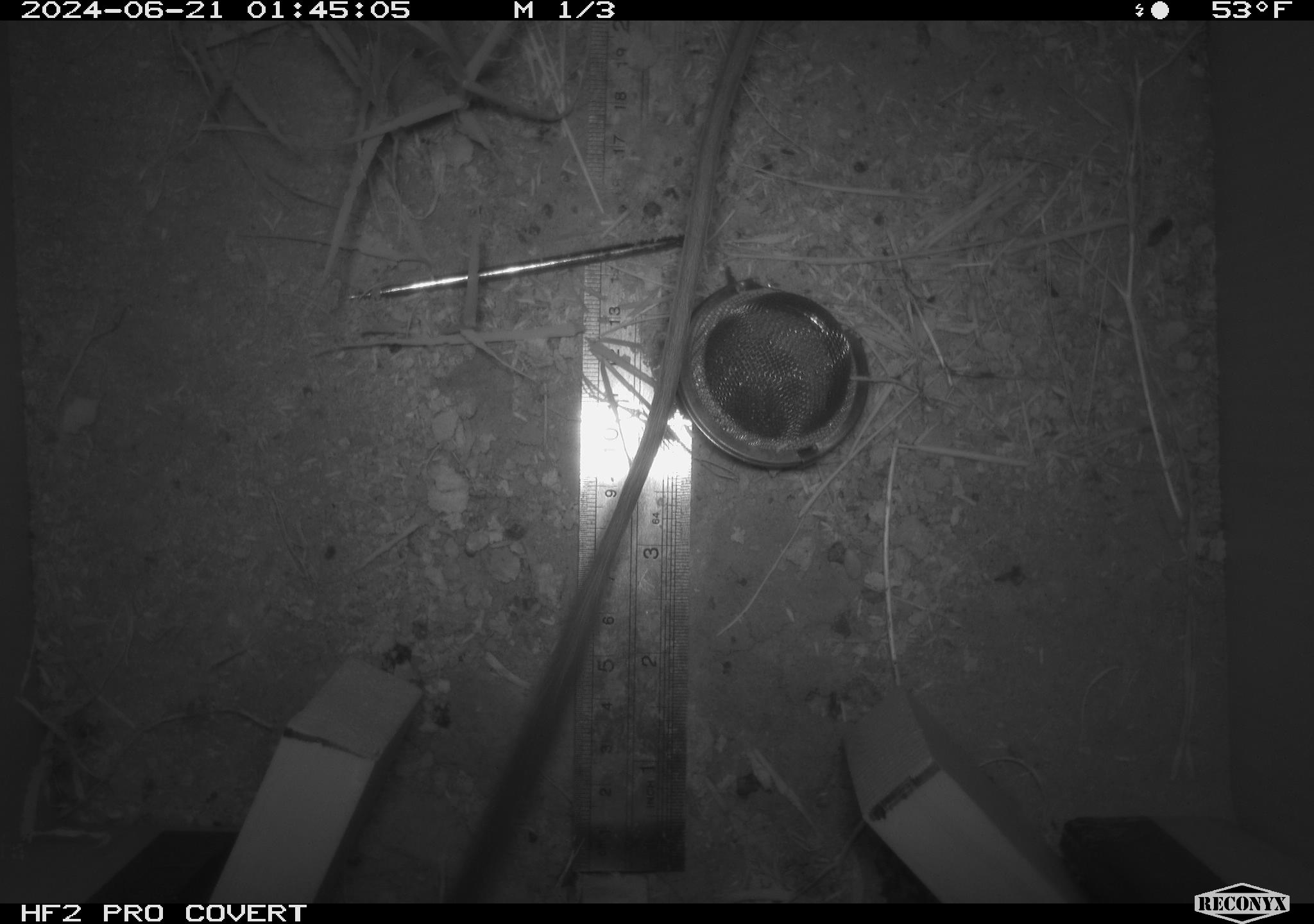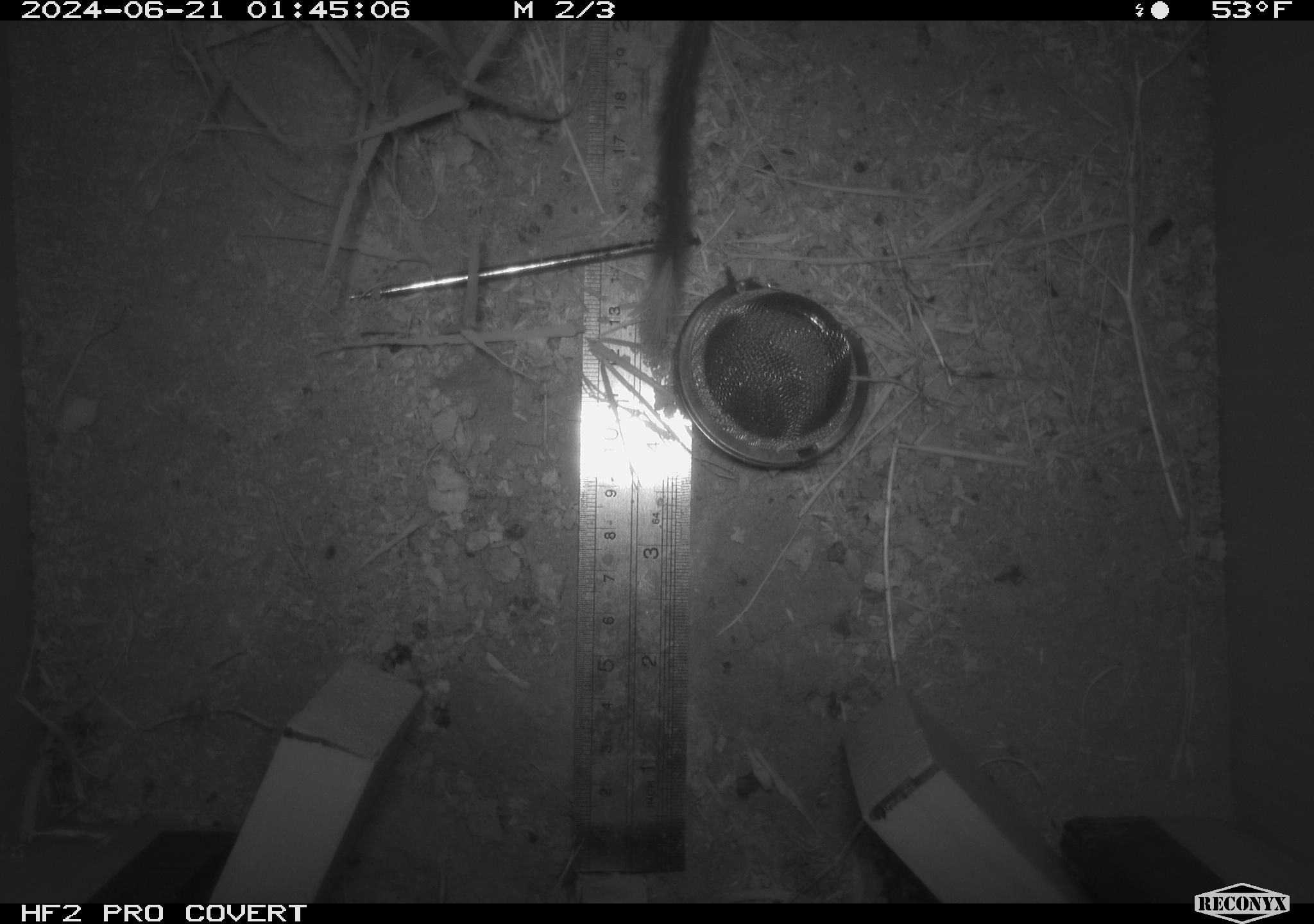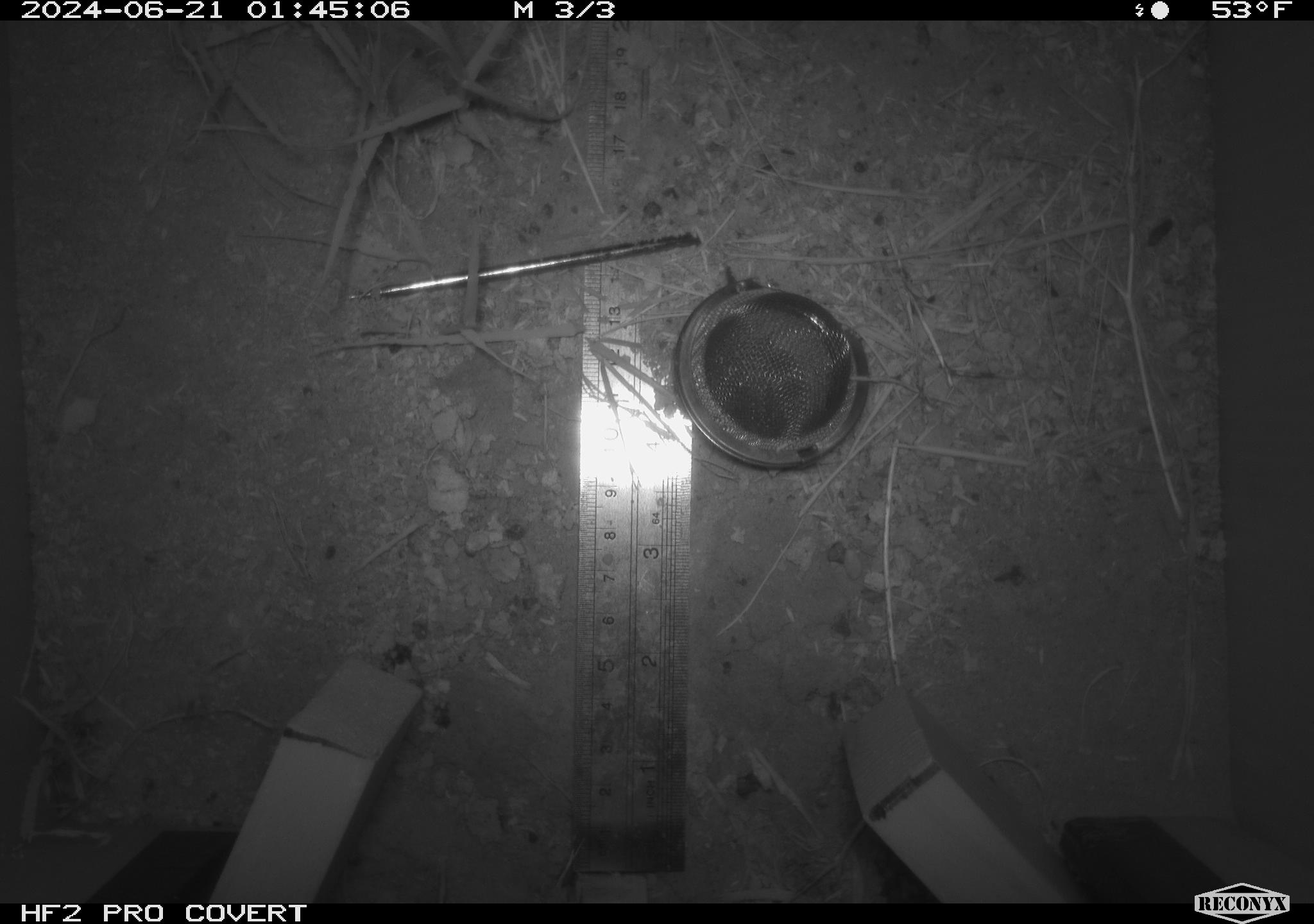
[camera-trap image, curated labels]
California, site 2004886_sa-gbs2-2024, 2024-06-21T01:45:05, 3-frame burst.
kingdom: Animalia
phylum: Chordata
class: Mammalia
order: Rodentia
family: Heteromyidae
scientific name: Heteromyidae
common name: kangaroo rats and pocket mice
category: heteromyidae family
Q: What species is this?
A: Heteromyidae family (kangaroo rats and pocket mice) (Heteromyidae).